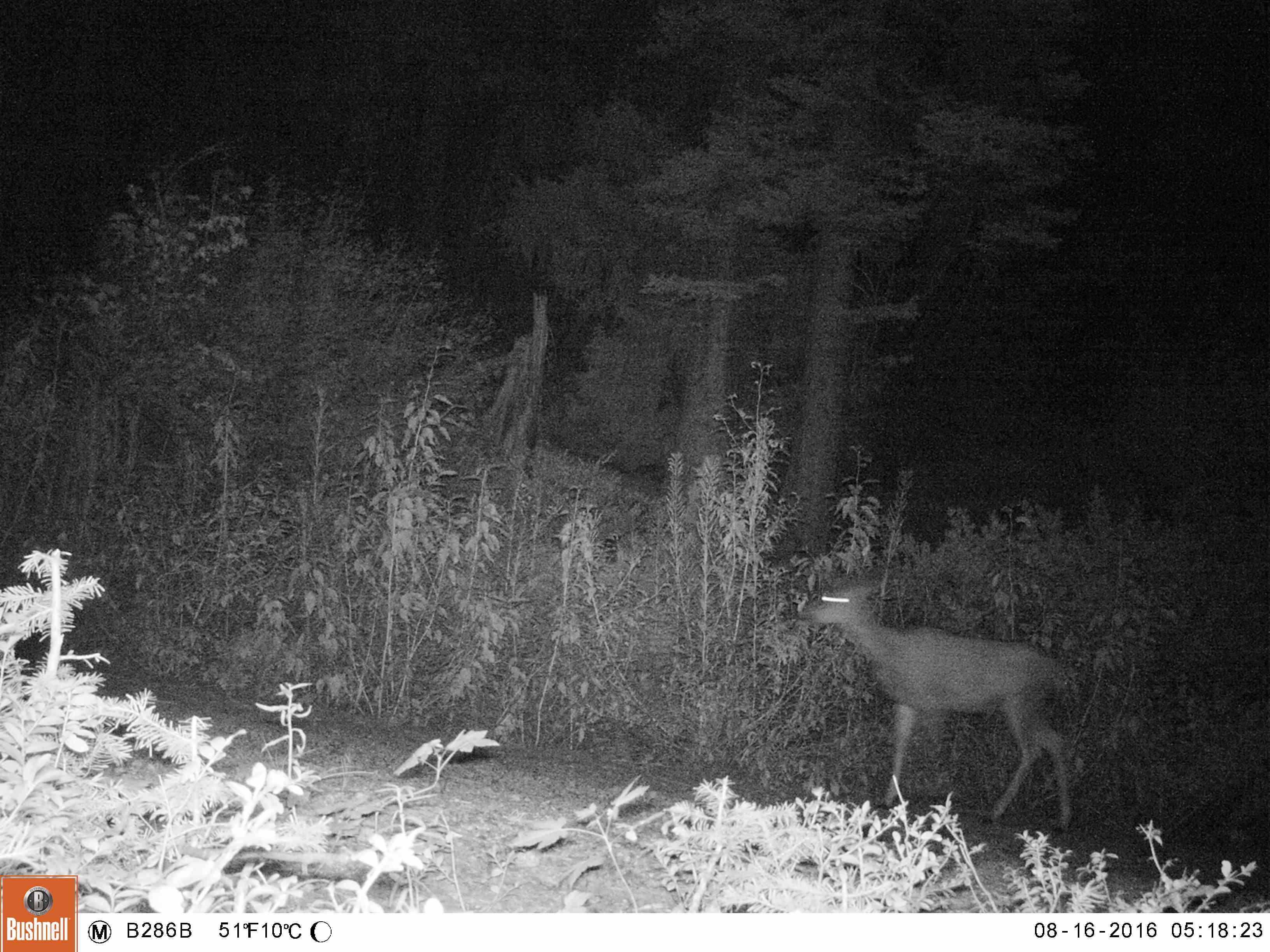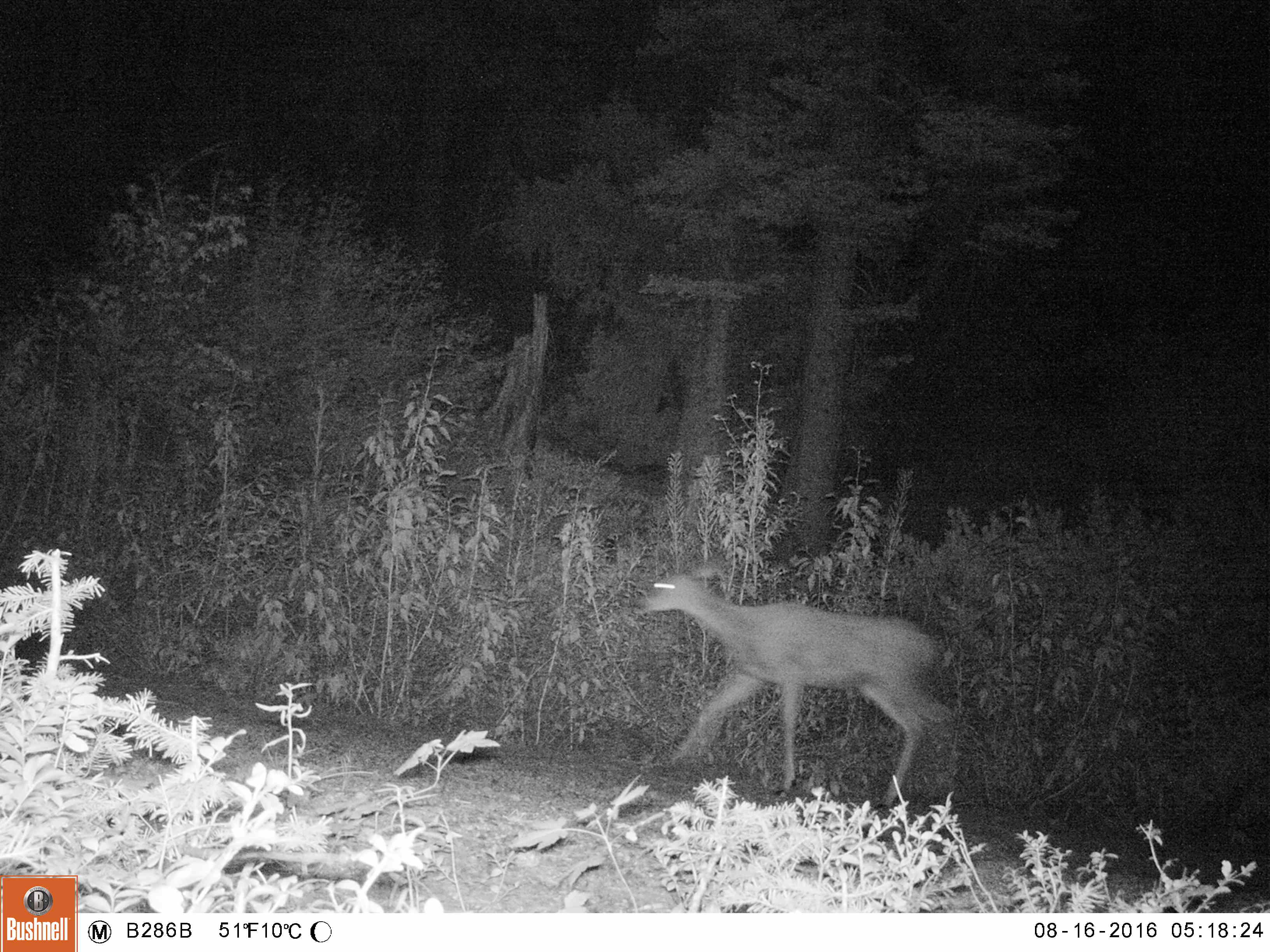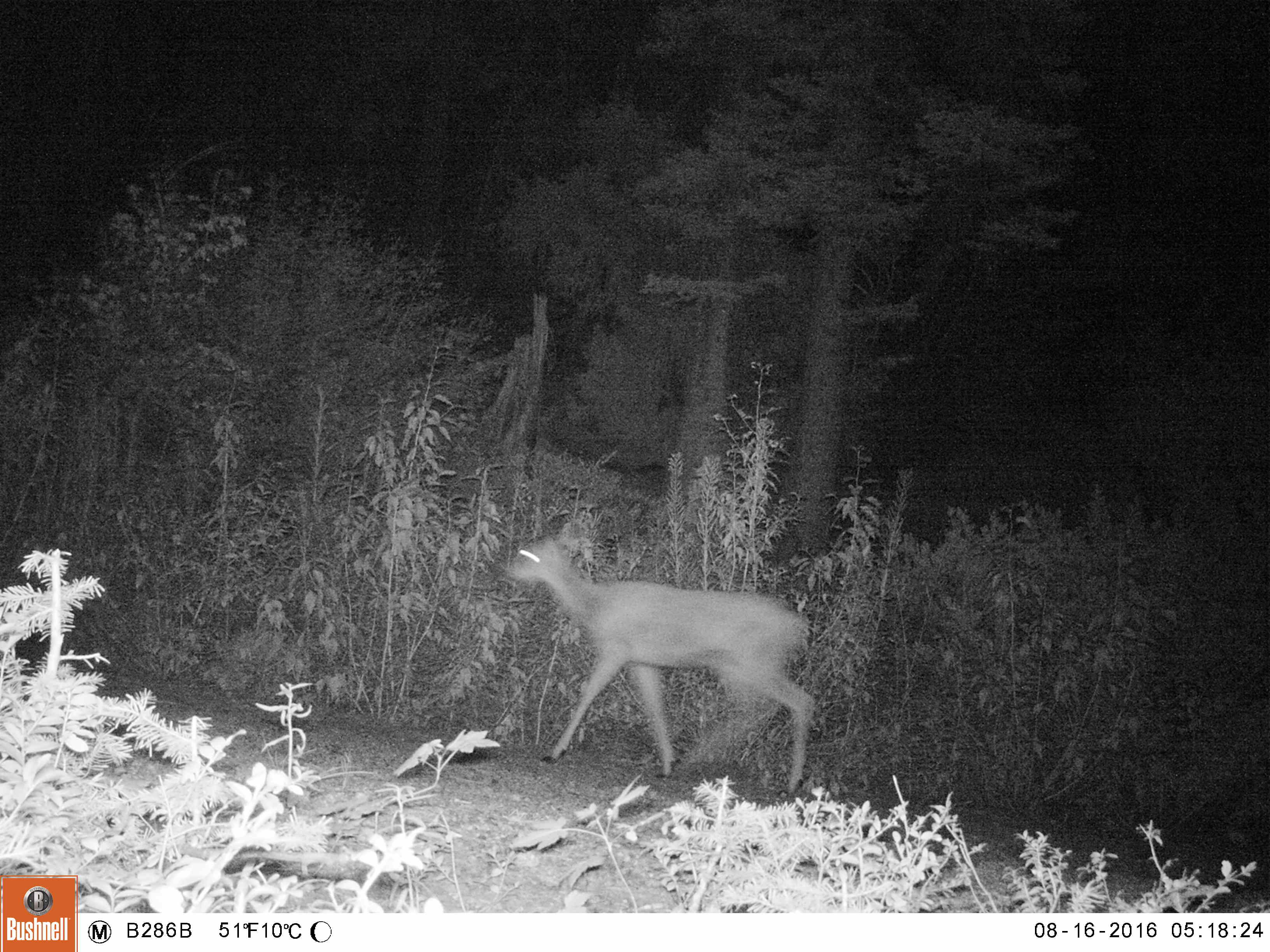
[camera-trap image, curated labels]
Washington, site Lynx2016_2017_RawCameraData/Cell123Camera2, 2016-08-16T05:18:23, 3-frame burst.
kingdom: Animalia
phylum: Chordata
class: Mammalia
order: Artiodactyla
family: Cervidae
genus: Odocoileus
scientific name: Odocoileus hemionus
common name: mule deer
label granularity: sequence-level